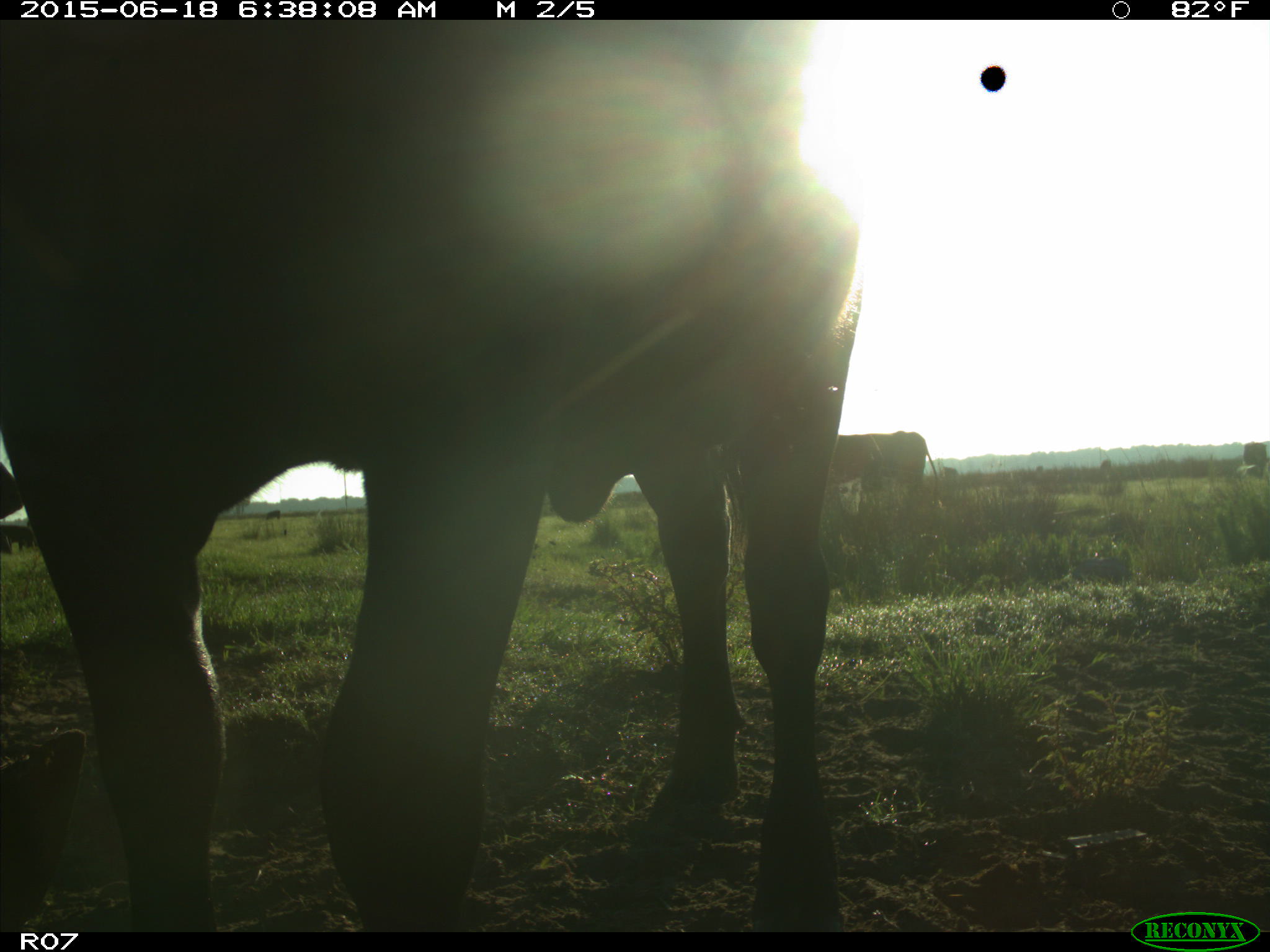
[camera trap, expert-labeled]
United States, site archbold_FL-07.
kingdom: Animalia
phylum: Chordata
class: Mammalia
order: Artiodactyla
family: Bovidae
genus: Bos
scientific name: Bos taurus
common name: domestic cow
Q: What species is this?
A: Bos taurus (domestic cow).